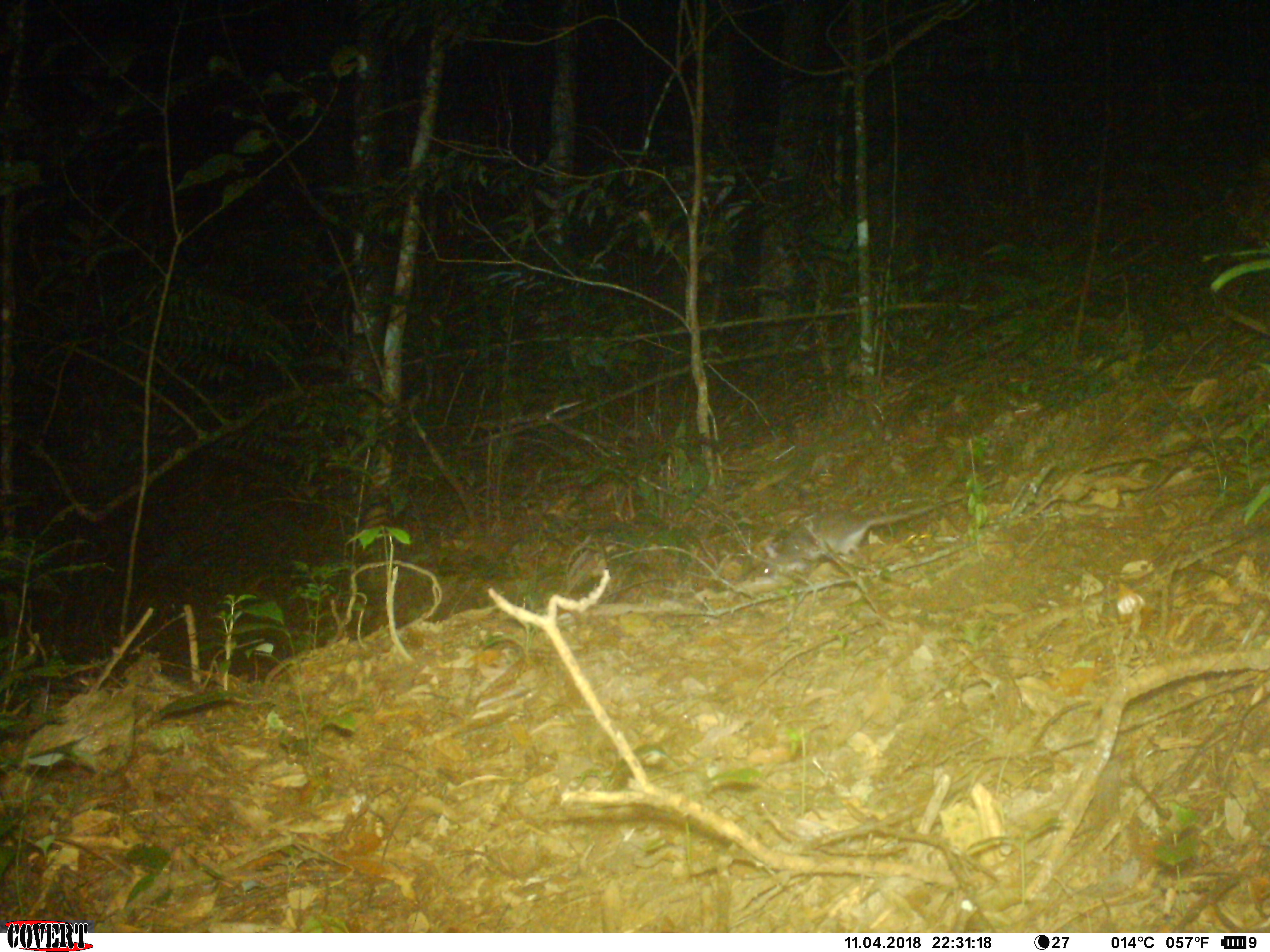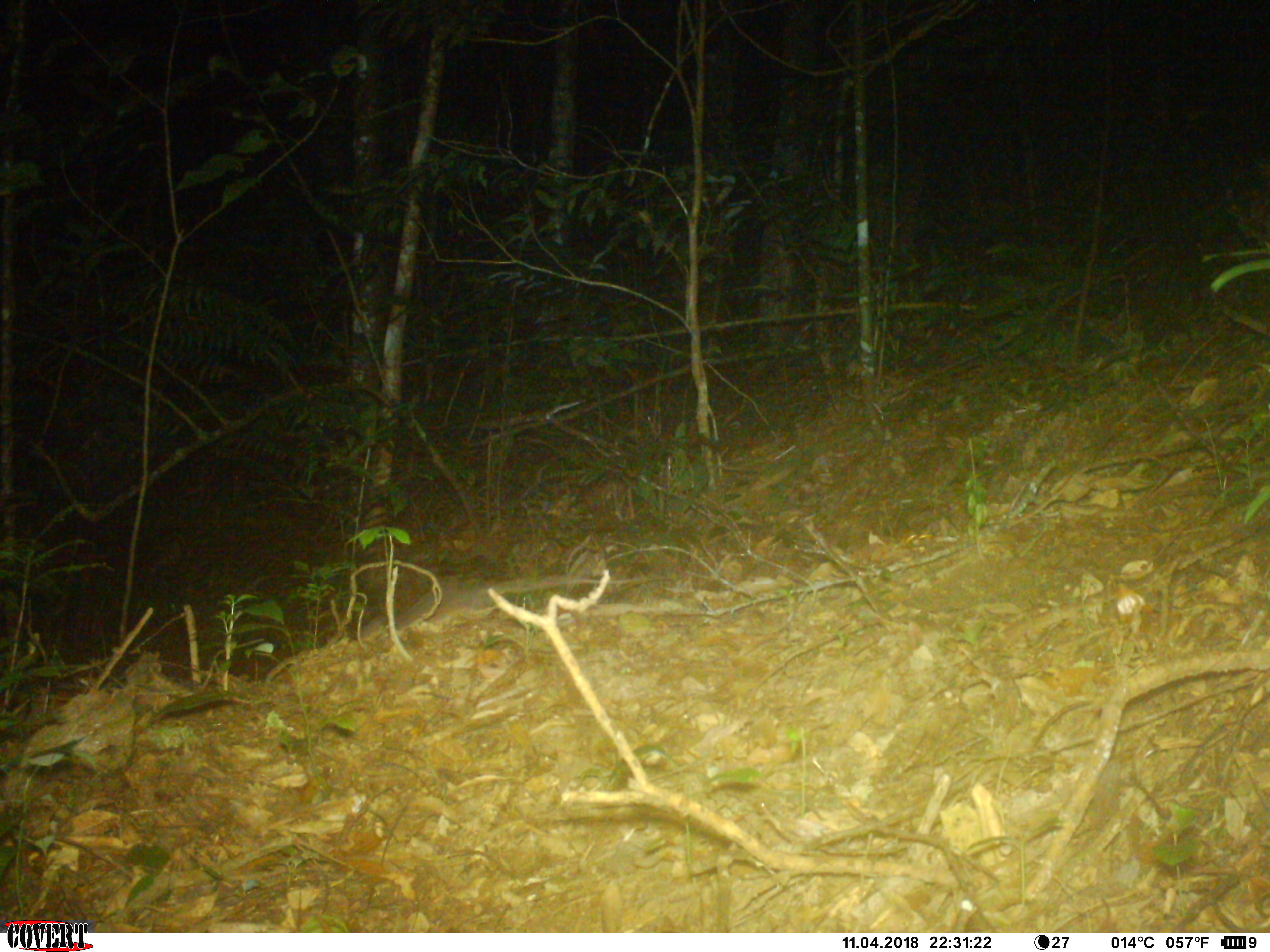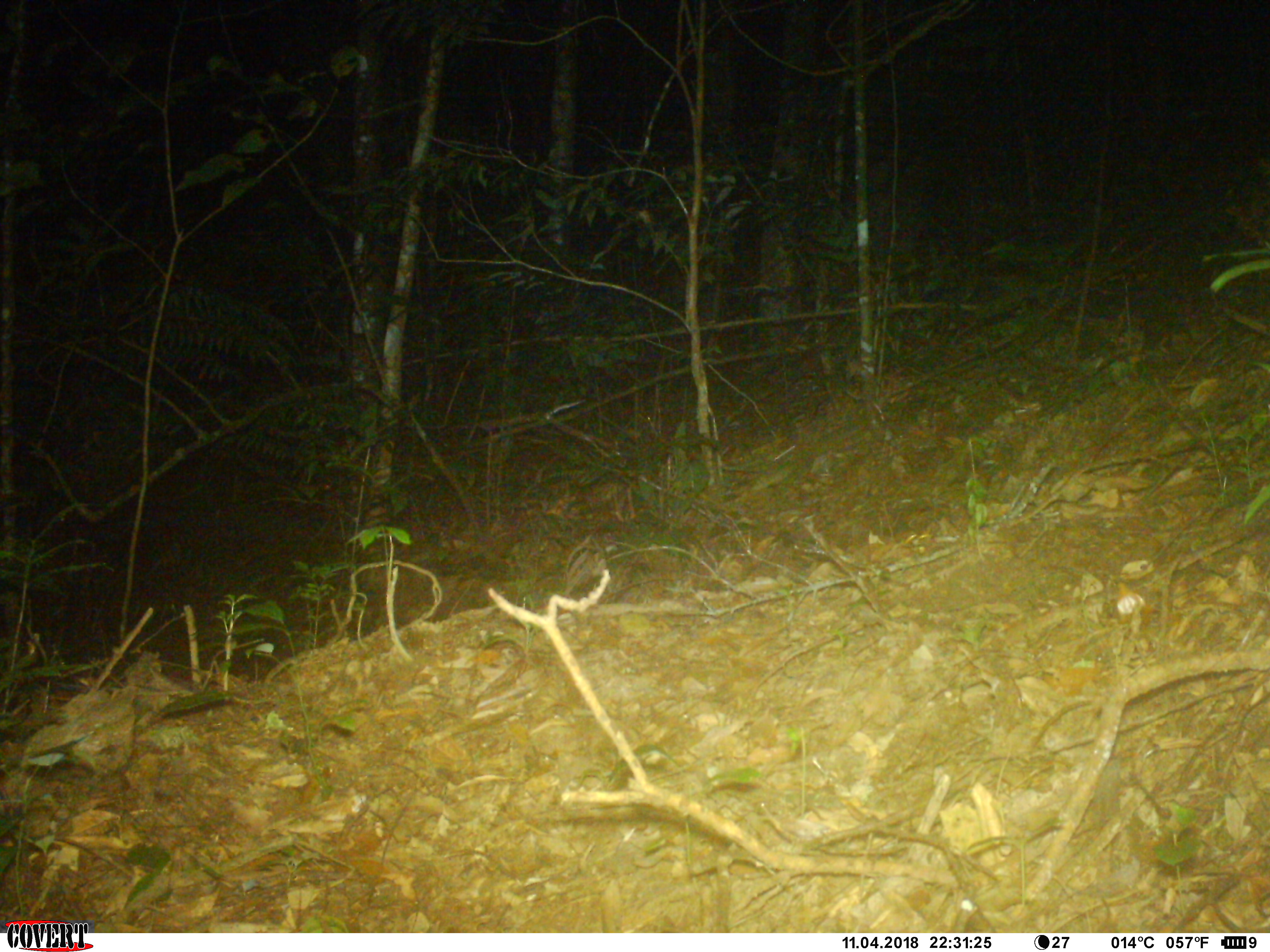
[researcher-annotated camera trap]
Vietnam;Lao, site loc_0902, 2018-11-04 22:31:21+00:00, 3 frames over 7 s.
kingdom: Animalia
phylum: Chordata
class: Mammalia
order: Rodentia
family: Muridae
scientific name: Muridae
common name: old-world mice and rats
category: unidentified murid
Unidentified murid (old-world mice and rats) (Muridae). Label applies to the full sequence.